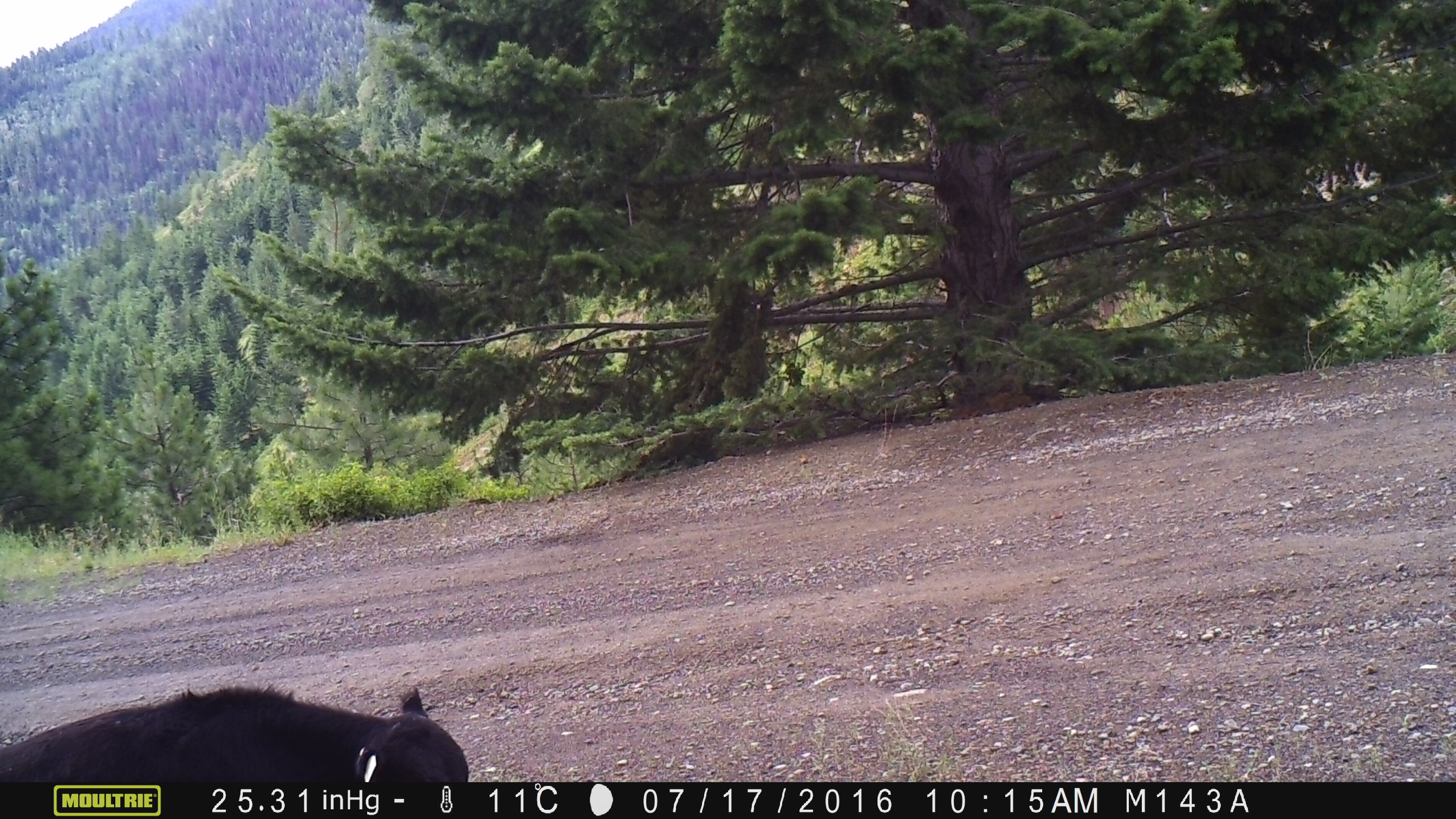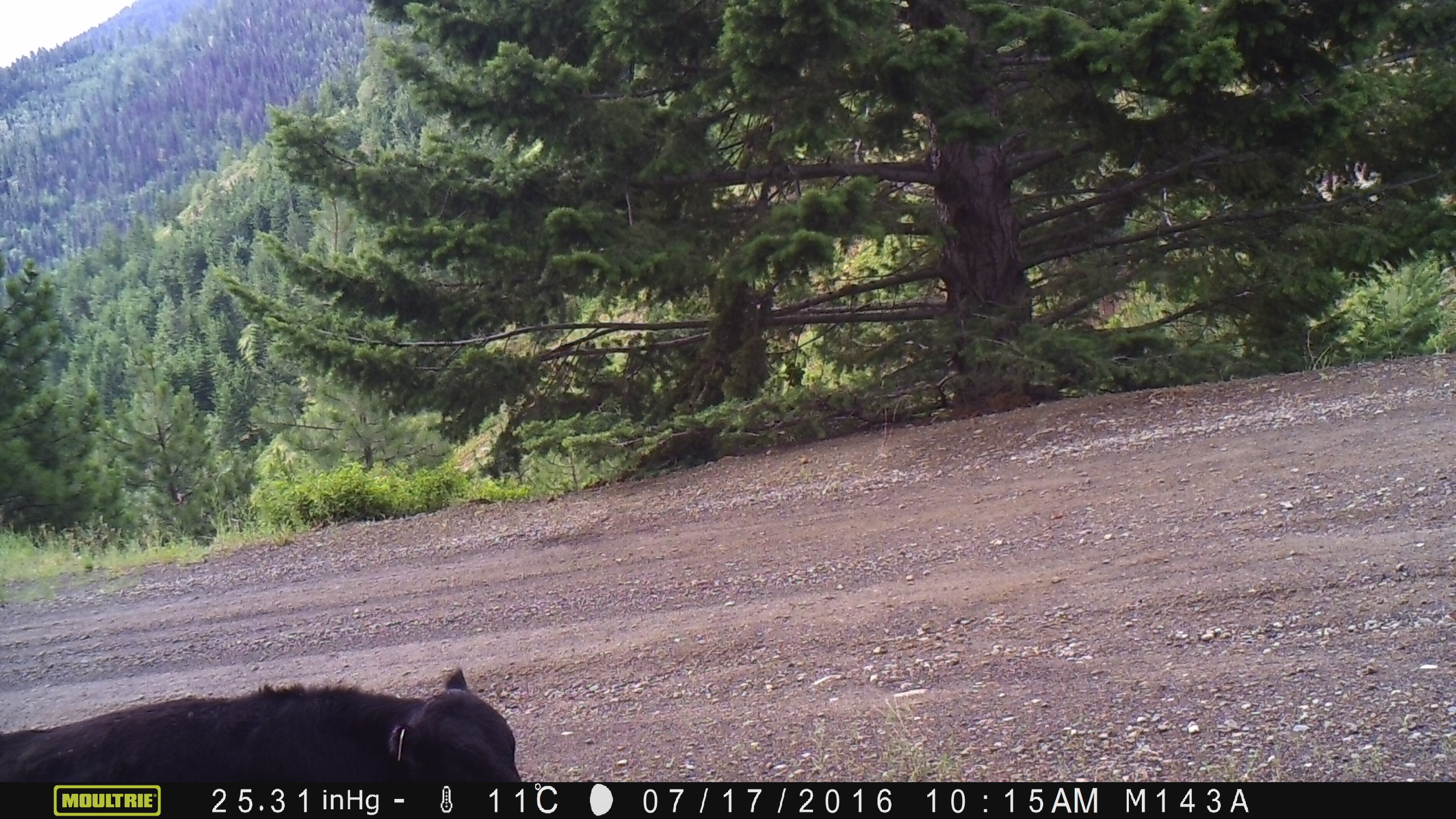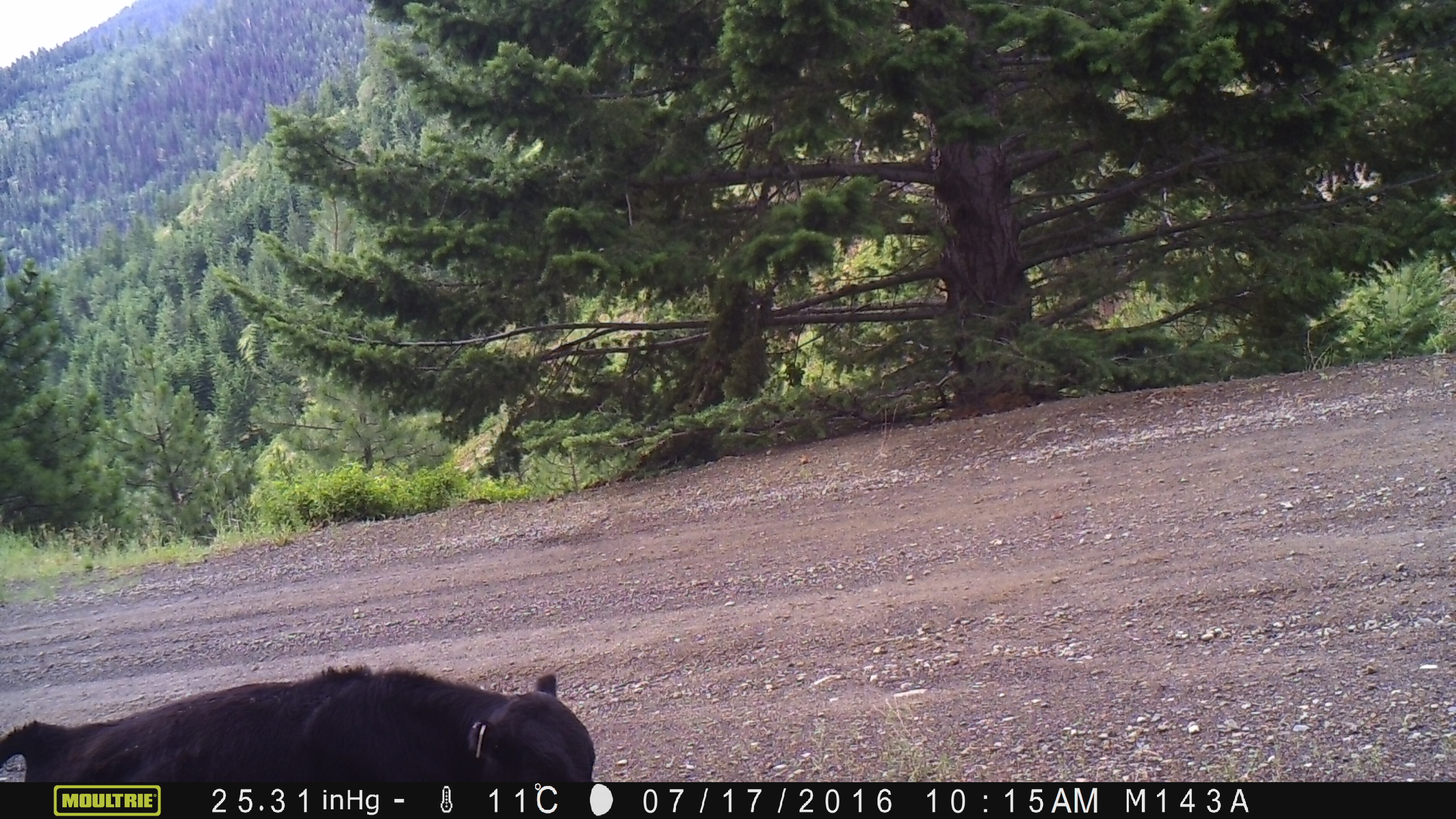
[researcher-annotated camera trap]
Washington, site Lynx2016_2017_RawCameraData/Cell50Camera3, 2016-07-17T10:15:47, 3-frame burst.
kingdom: Animalia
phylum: Chordata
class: Mammalia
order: Artiodactyla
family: Bovidae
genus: Bos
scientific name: Bos taurus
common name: domestic cattle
Domestic cattle (Bos taurus). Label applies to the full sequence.